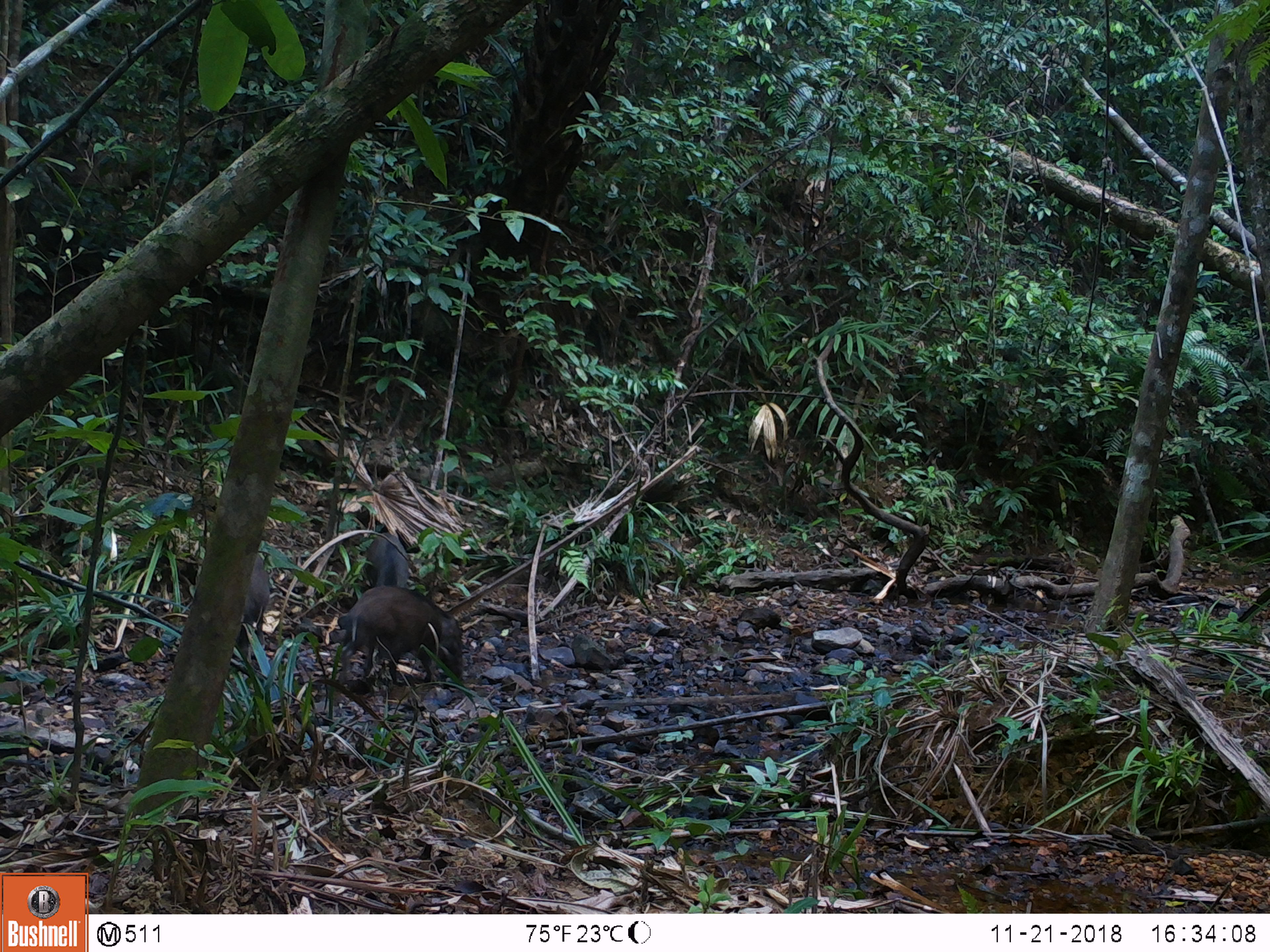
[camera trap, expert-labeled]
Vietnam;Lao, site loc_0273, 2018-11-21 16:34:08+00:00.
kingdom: Animalia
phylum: Chordata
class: Mammalia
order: Artiodactyla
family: Suidae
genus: Sus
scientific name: Sus scrofa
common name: eurasian wild pig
Eurasian wild pig (Sus scrofa). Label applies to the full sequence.